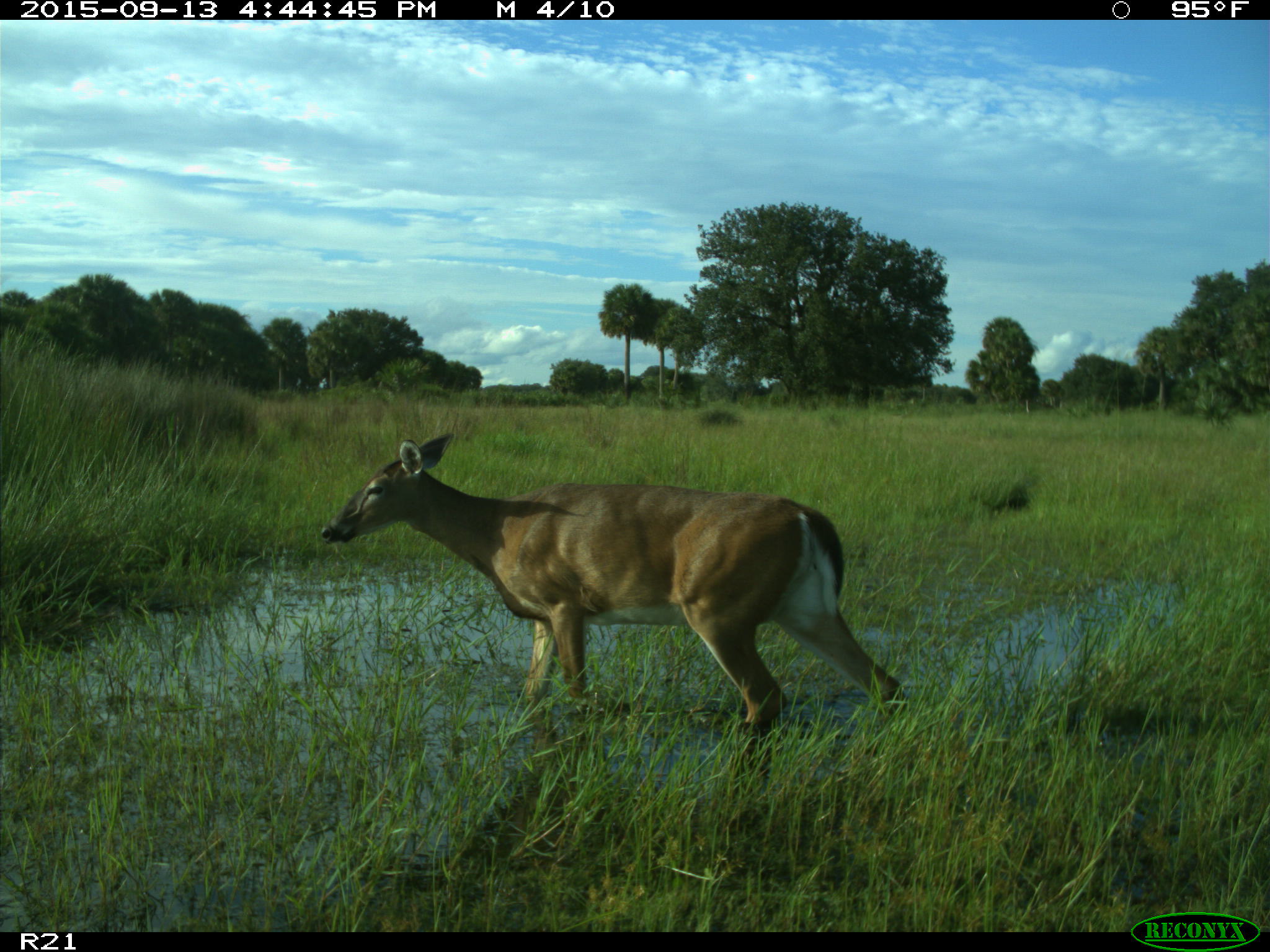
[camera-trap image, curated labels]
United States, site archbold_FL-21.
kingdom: Animalia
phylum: Chordata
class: Mammalia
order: Artiodactyla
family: Cervidae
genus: Odocoileus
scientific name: Odocoileus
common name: deer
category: unidentified deer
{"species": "unidentified deer (deer) (Odocoileus)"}